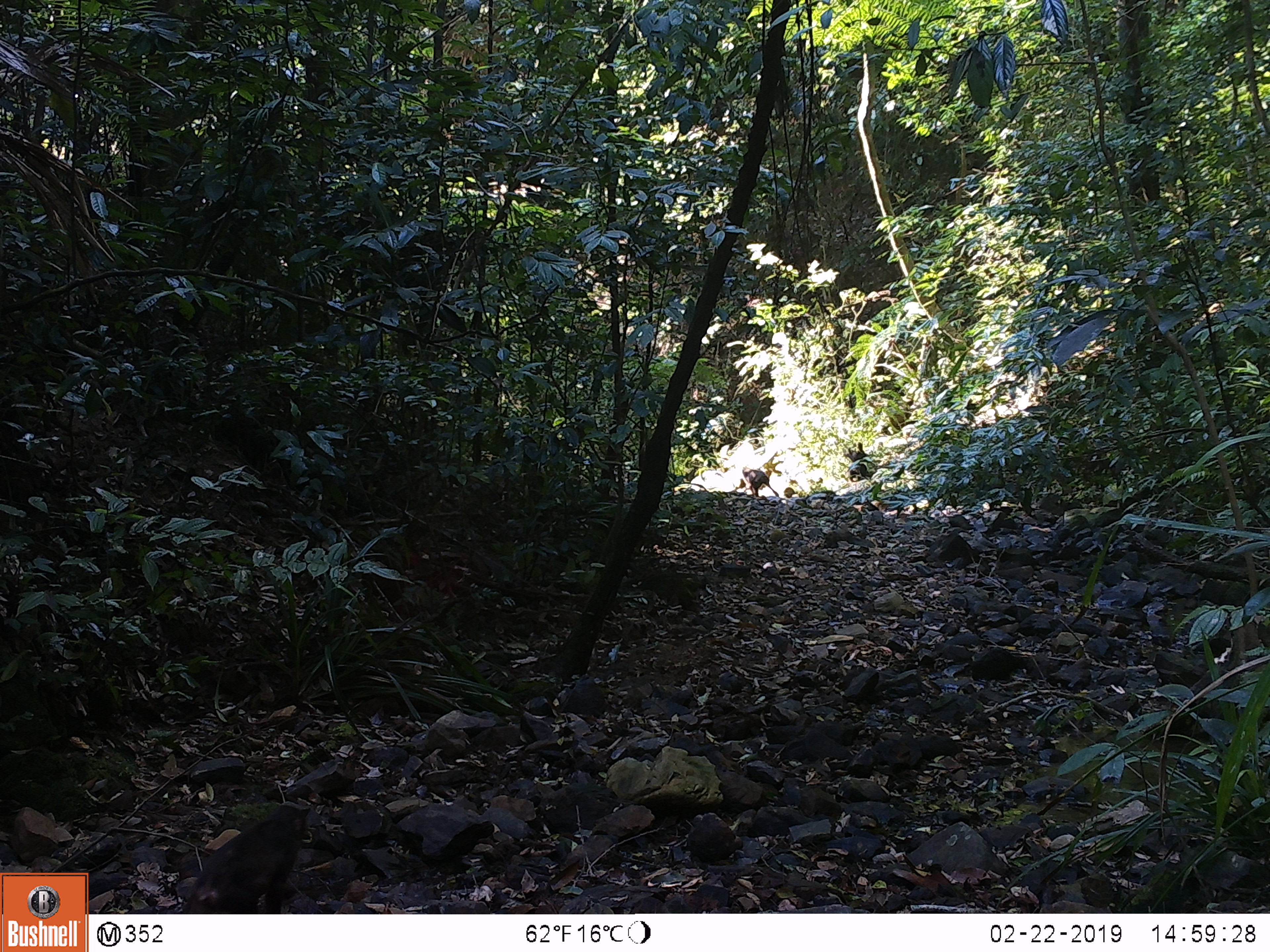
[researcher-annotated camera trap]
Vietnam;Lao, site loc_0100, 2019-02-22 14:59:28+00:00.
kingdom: Animalia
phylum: Chordata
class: Mammalia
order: Primates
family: Cercopithecidae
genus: Macaca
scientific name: Macaca arctoides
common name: stump-tailed macaque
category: stump tailed macaque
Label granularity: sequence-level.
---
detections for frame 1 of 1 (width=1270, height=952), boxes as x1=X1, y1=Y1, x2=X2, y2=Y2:
stump tailed macaque: x1=182, y1=804, x2=311, y2=914; x1=742, y1=465, x2=779, y2=498